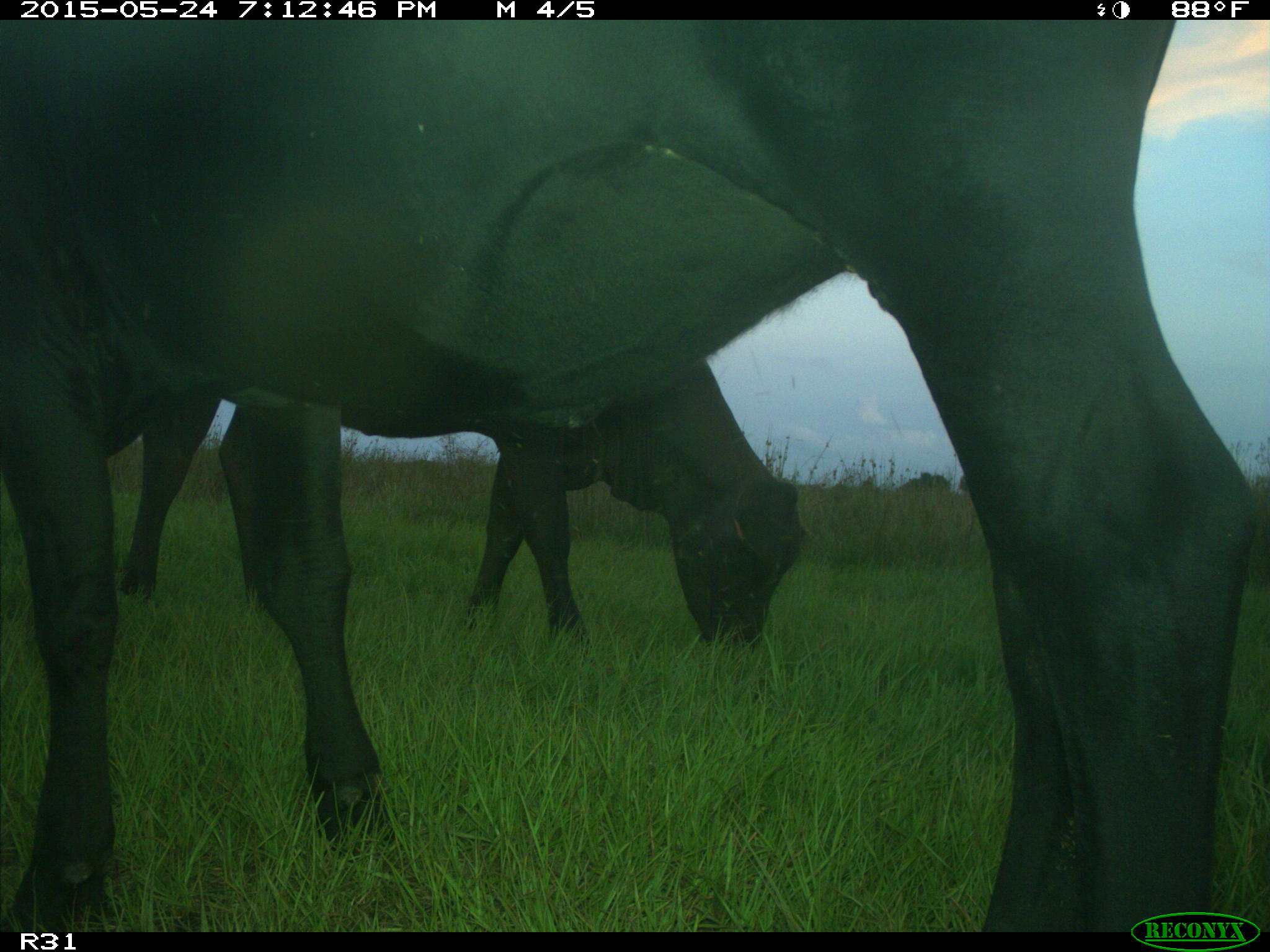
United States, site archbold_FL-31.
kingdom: Animalia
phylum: Chordata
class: Mammalia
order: Artiodactyla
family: Bovidae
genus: Bos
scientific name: Bos taurus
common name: domestic cow